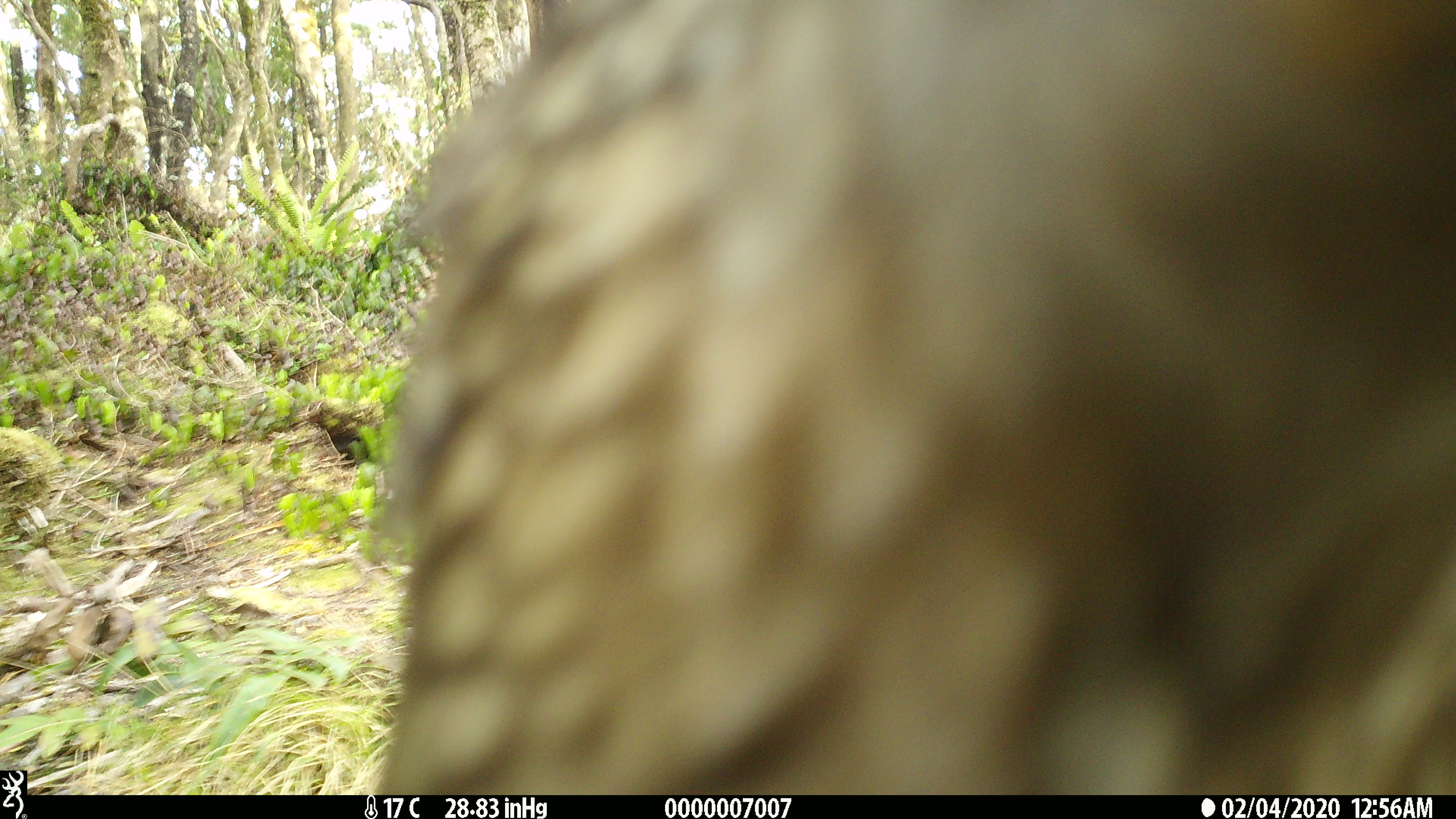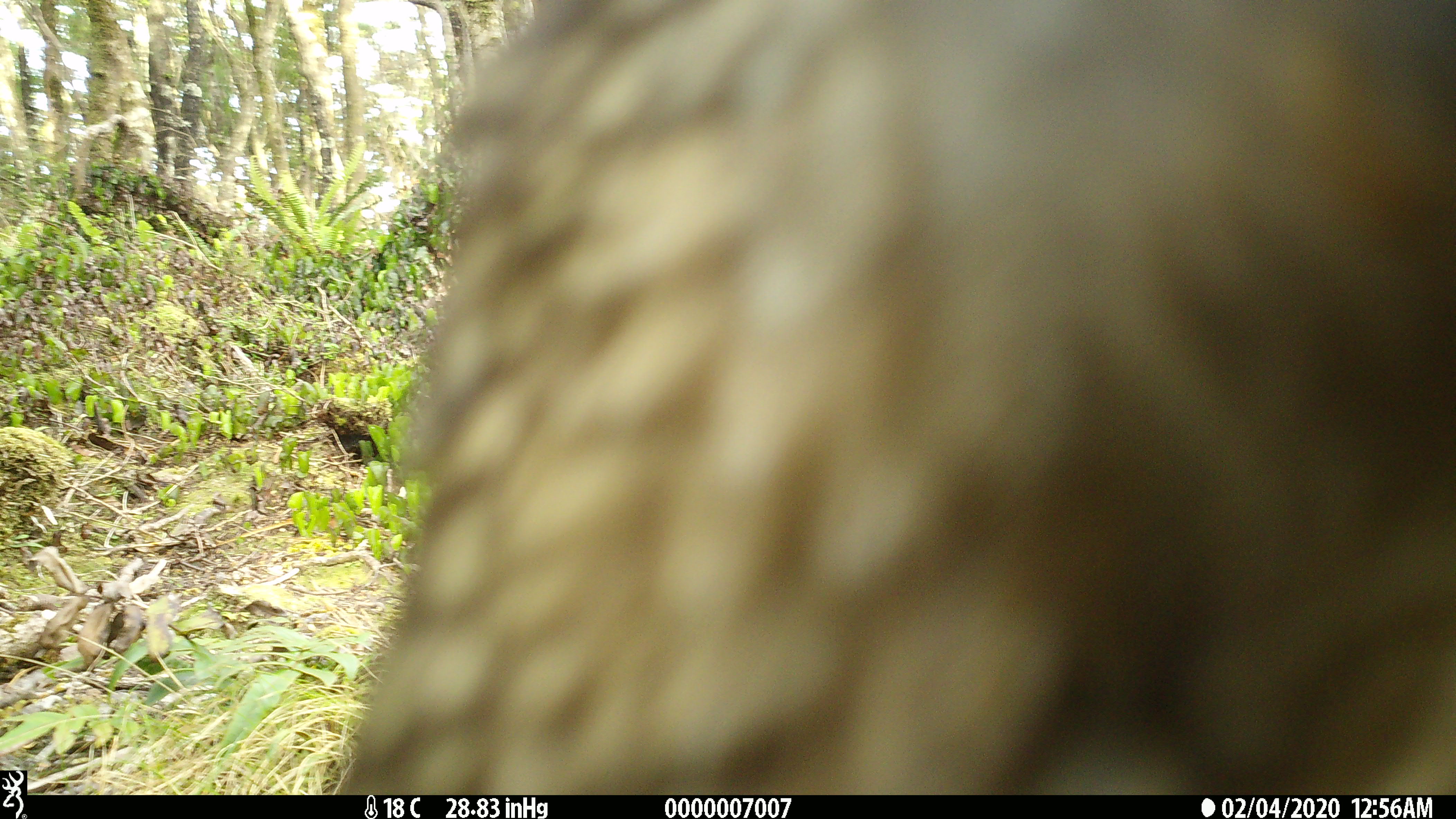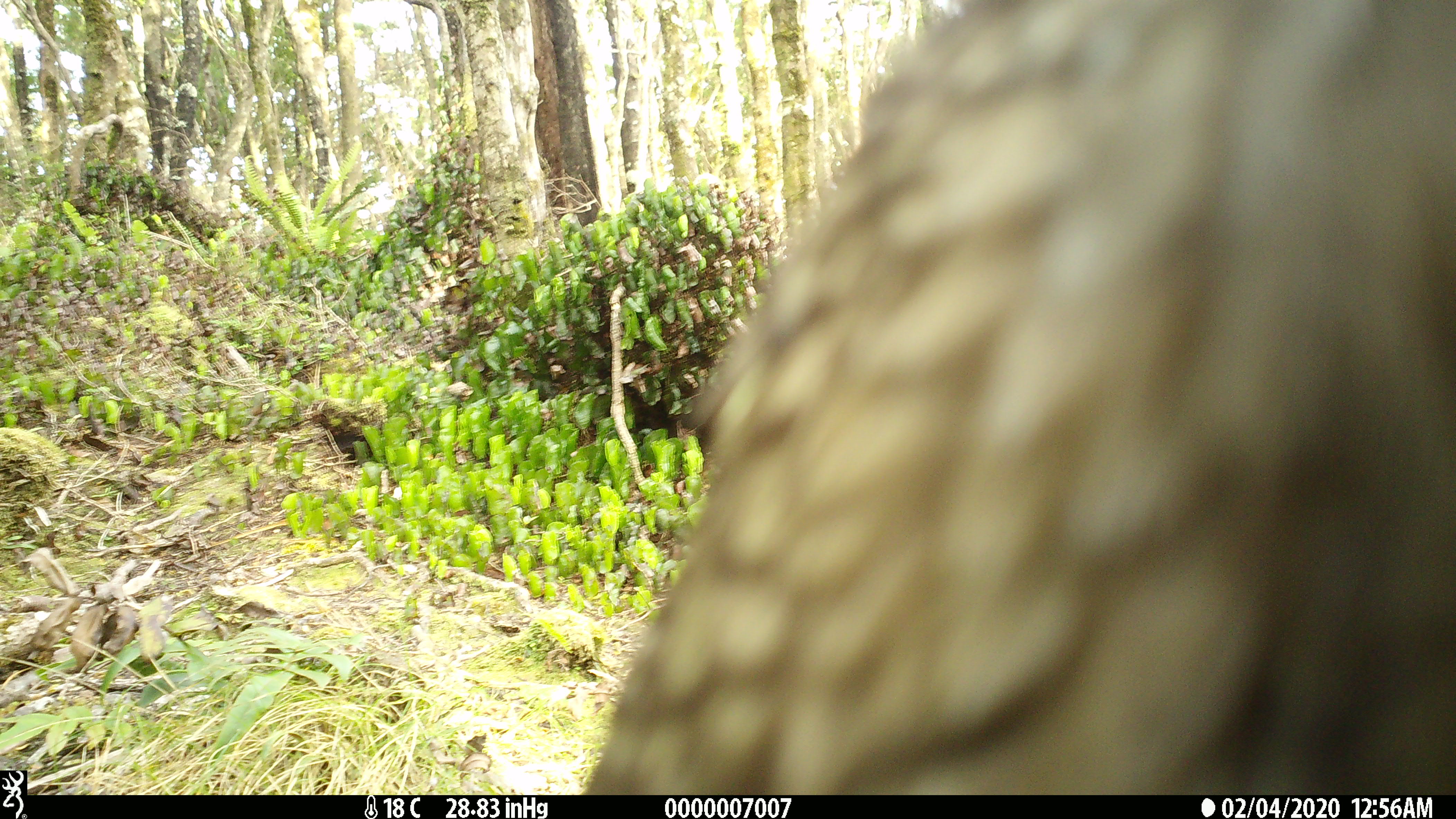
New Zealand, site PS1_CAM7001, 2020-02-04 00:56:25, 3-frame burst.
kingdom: Animalia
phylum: Chordata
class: Aves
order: Psittaciformes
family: Strigopidae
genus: Nestor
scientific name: Nestor notabilis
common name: kea